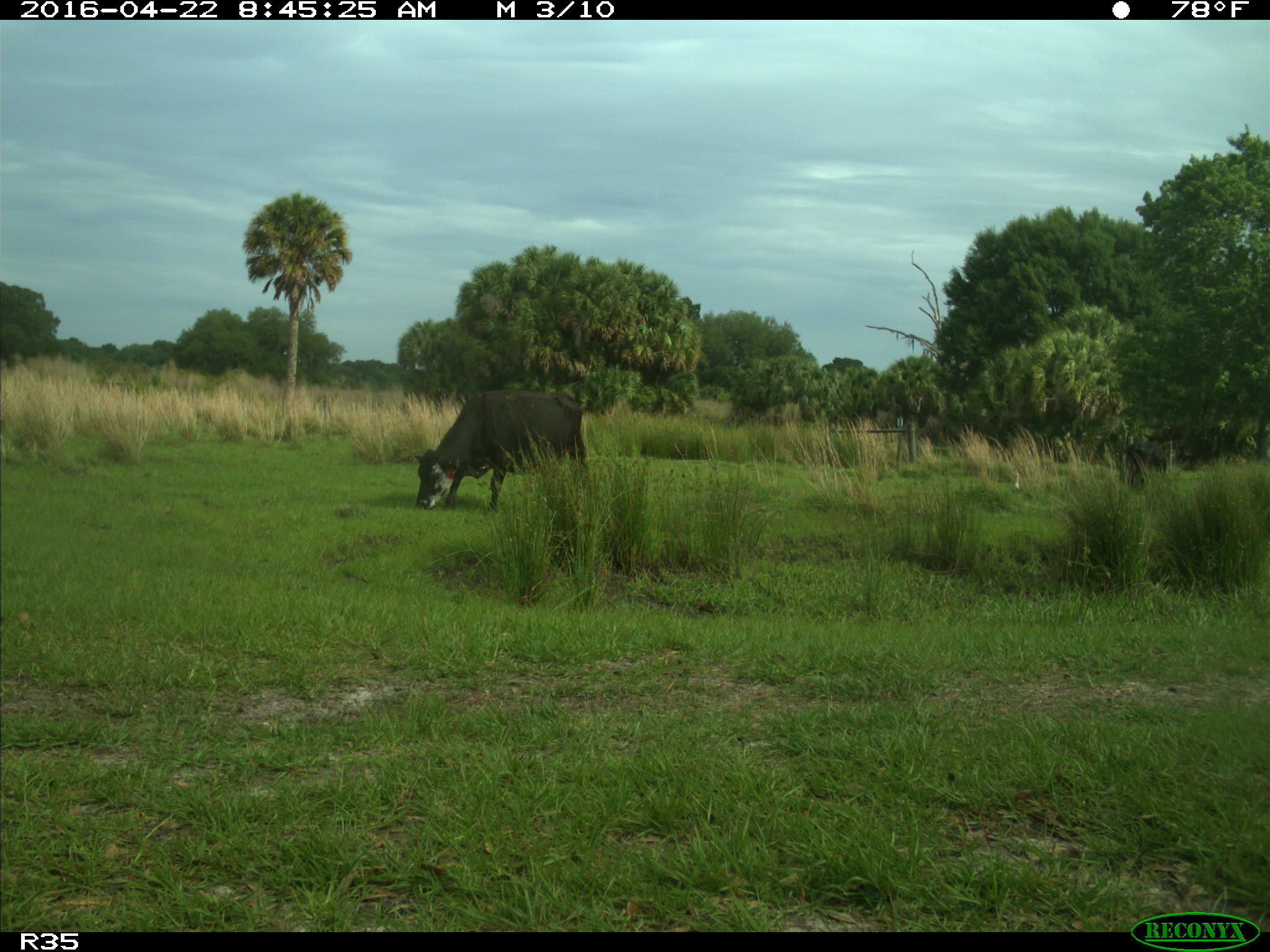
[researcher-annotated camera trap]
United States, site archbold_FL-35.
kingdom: Animalia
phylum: Chordata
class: Mammalia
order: Artiodactyla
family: Bovidae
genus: Bos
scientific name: Bos taurus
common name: domestic cow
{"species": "Bos taurus (domestic cow)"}